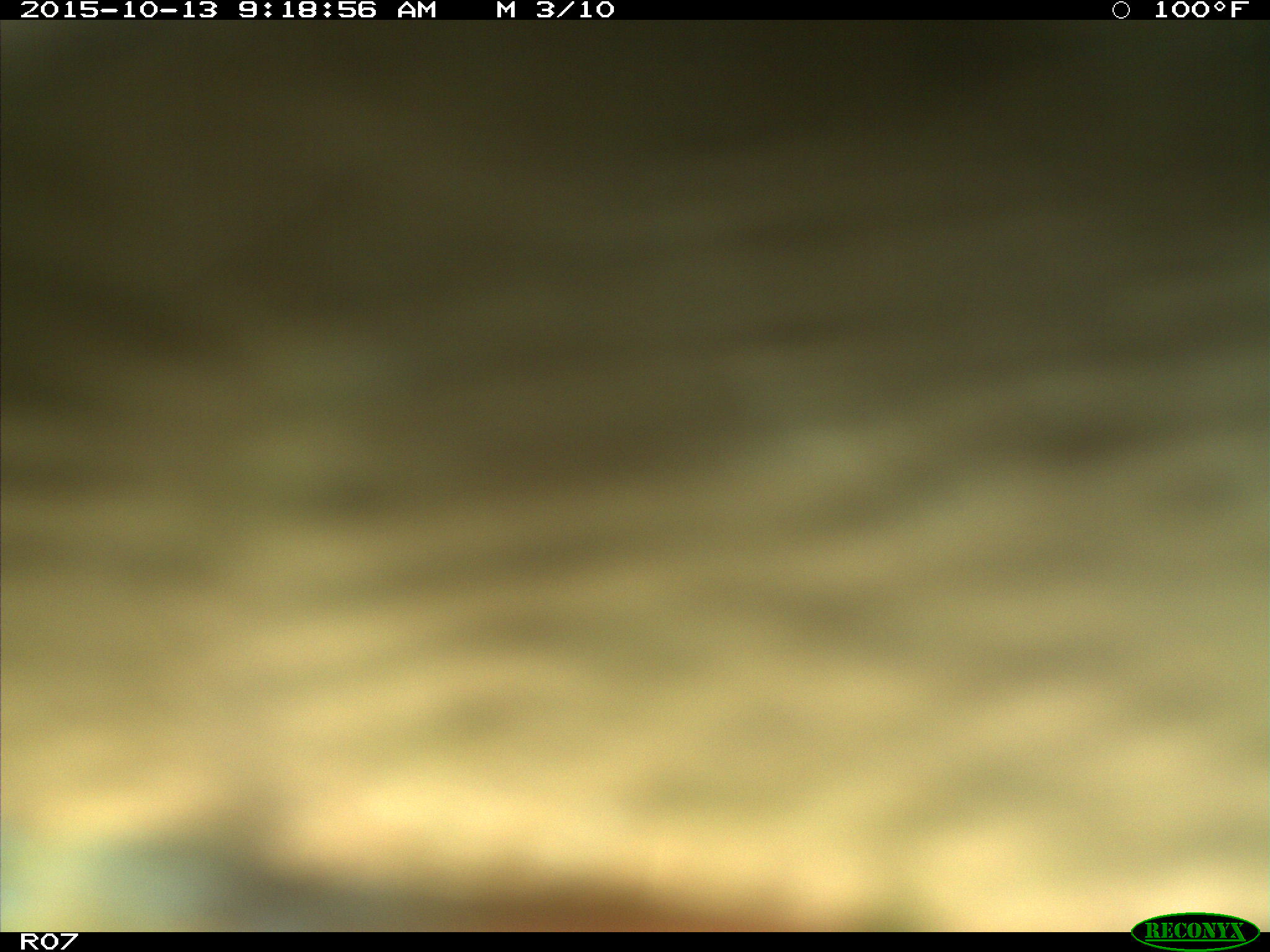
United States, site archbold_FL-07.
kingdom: Animalia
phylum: Chordata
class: Mammalia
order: Artiodactyla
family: Bovidae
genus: Bos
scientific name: Bos taurus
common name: domestic cow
Bos taurus (domestic cow).